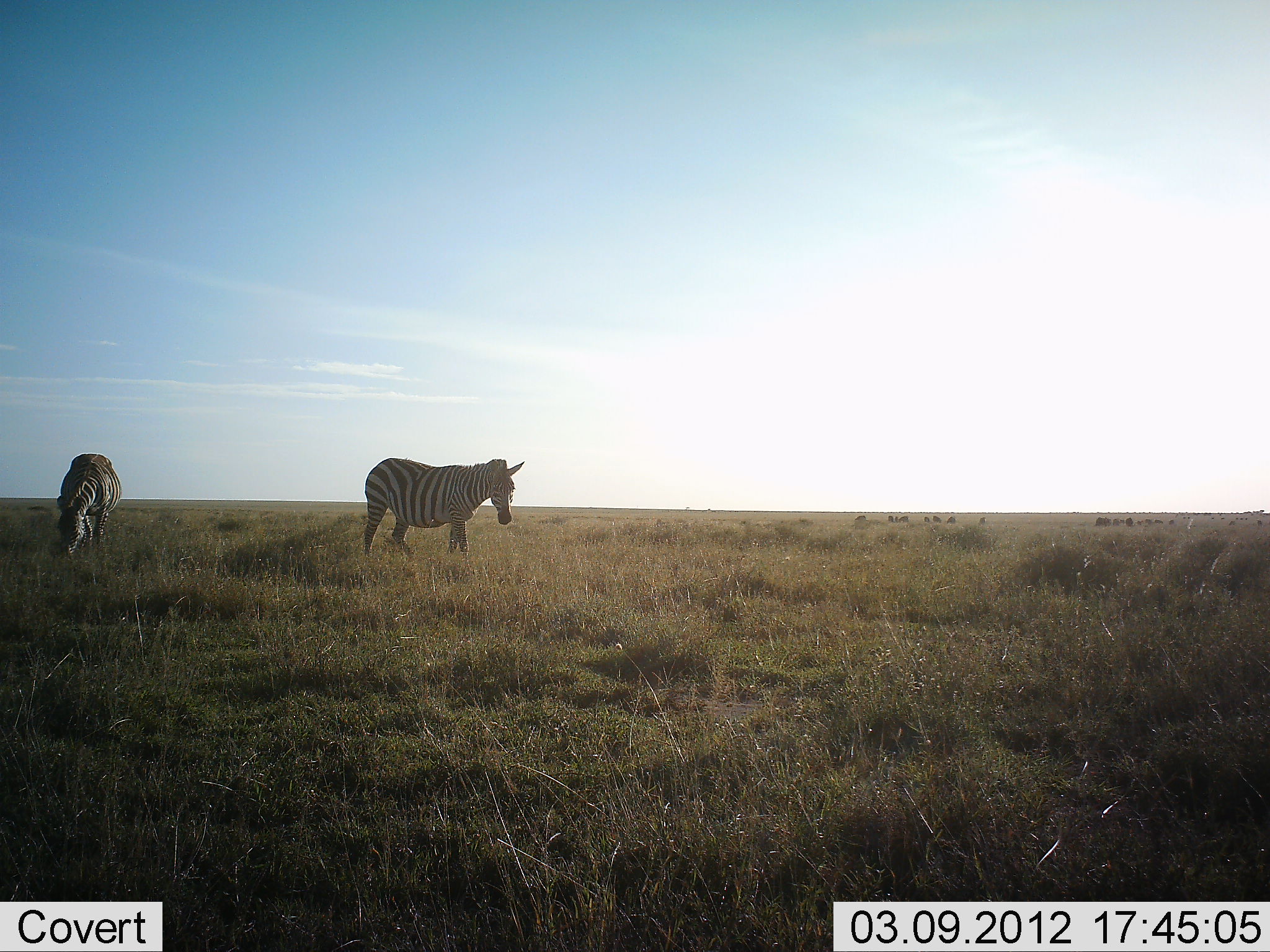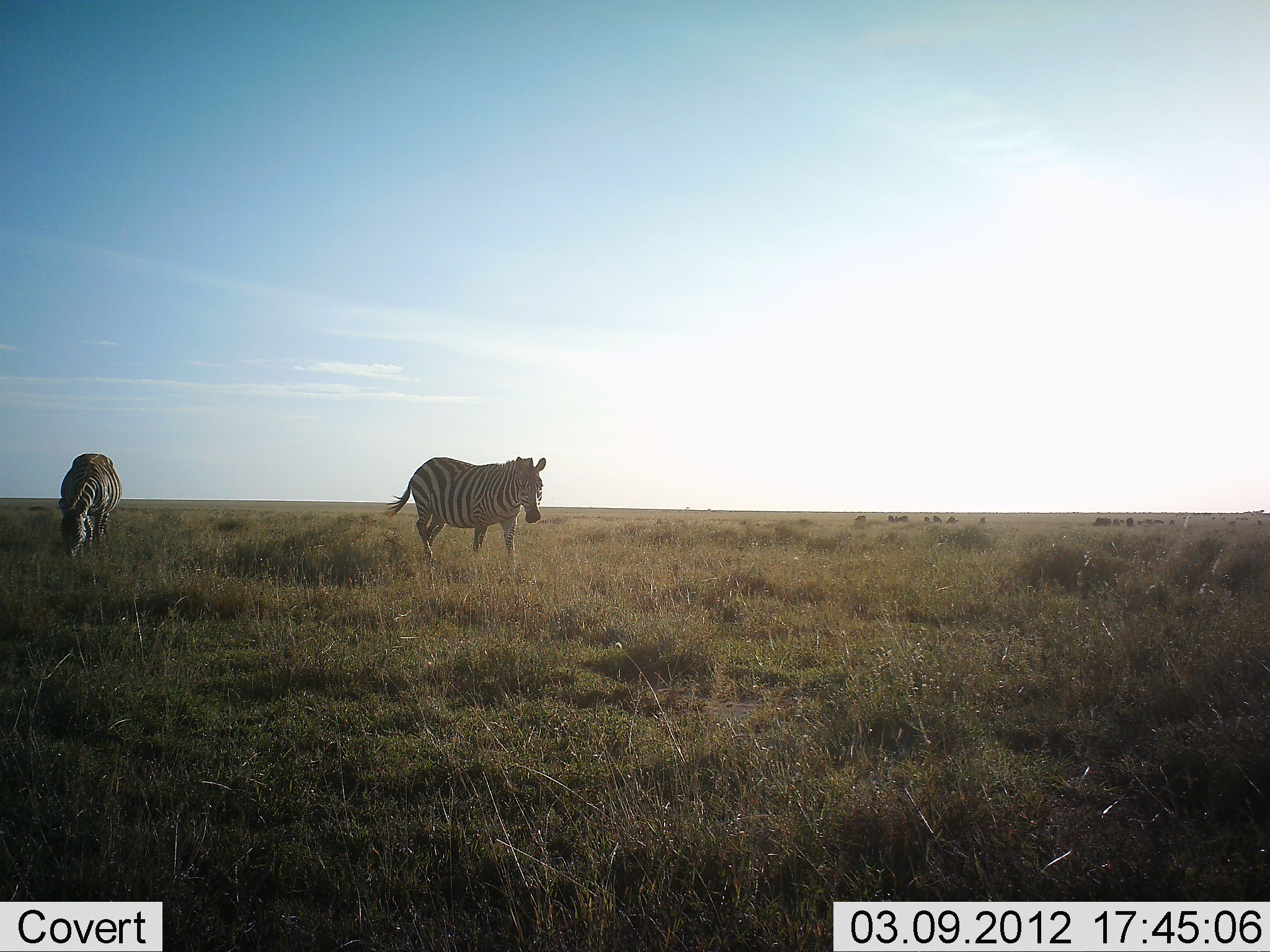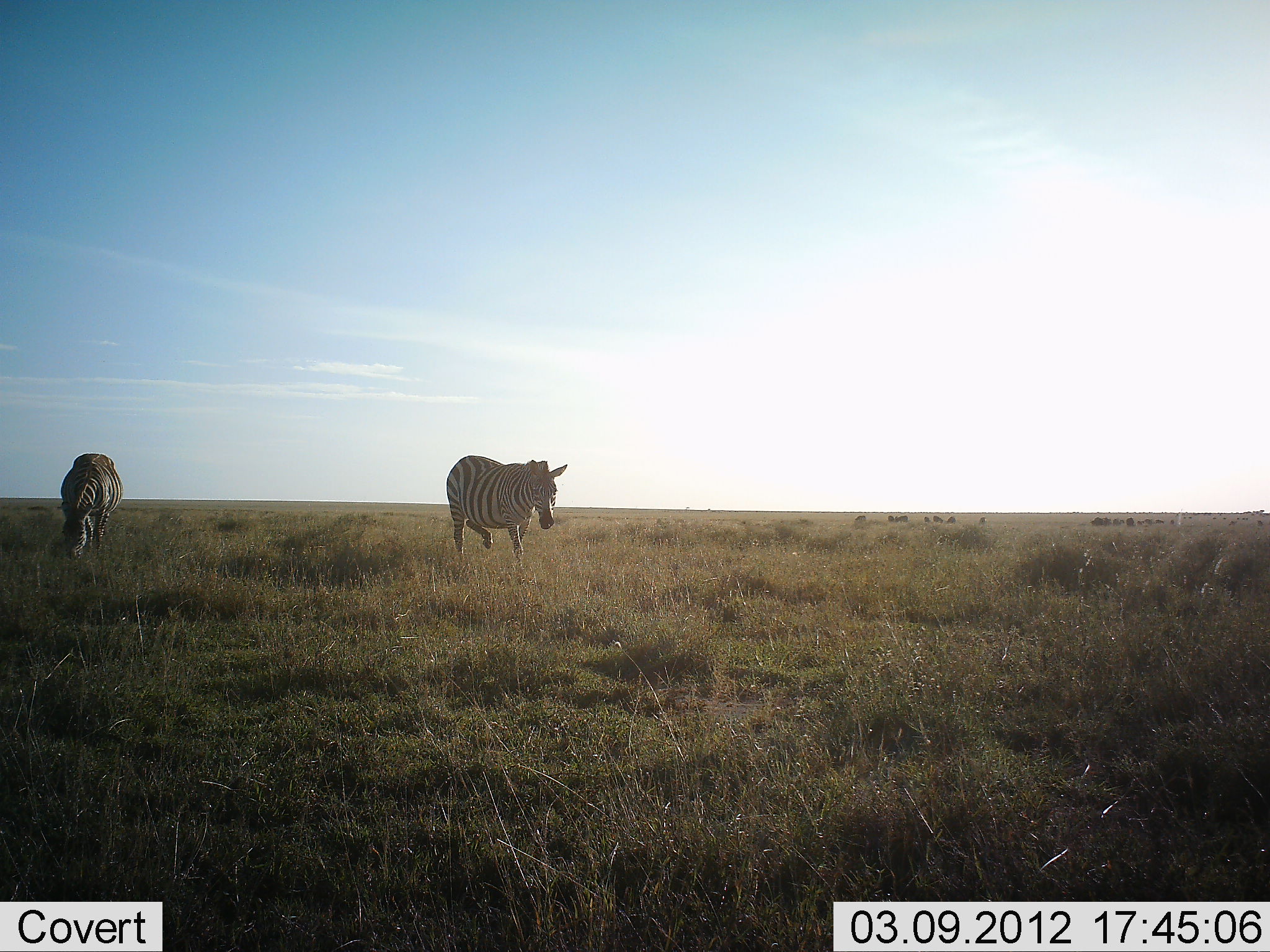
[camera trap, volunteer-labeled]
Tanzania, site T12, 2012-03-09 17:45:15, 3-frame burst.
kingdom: Animalia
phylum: Chordata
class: Mammalia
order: Perissodactyla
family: Equidae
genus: Equus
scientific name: Equus quagga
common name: plains zebra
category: zebra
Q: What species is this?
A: Zebra (plains zebra) (Equus quagga).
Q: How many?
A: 2.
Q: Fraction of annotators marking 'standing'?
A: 32%.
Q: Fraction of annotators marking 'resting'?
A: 5%.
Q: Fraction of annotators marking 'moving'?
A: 77%.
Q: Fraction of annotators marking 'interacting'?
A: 0%.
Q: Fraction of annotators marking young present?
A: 0%.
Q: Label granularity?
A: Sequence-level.